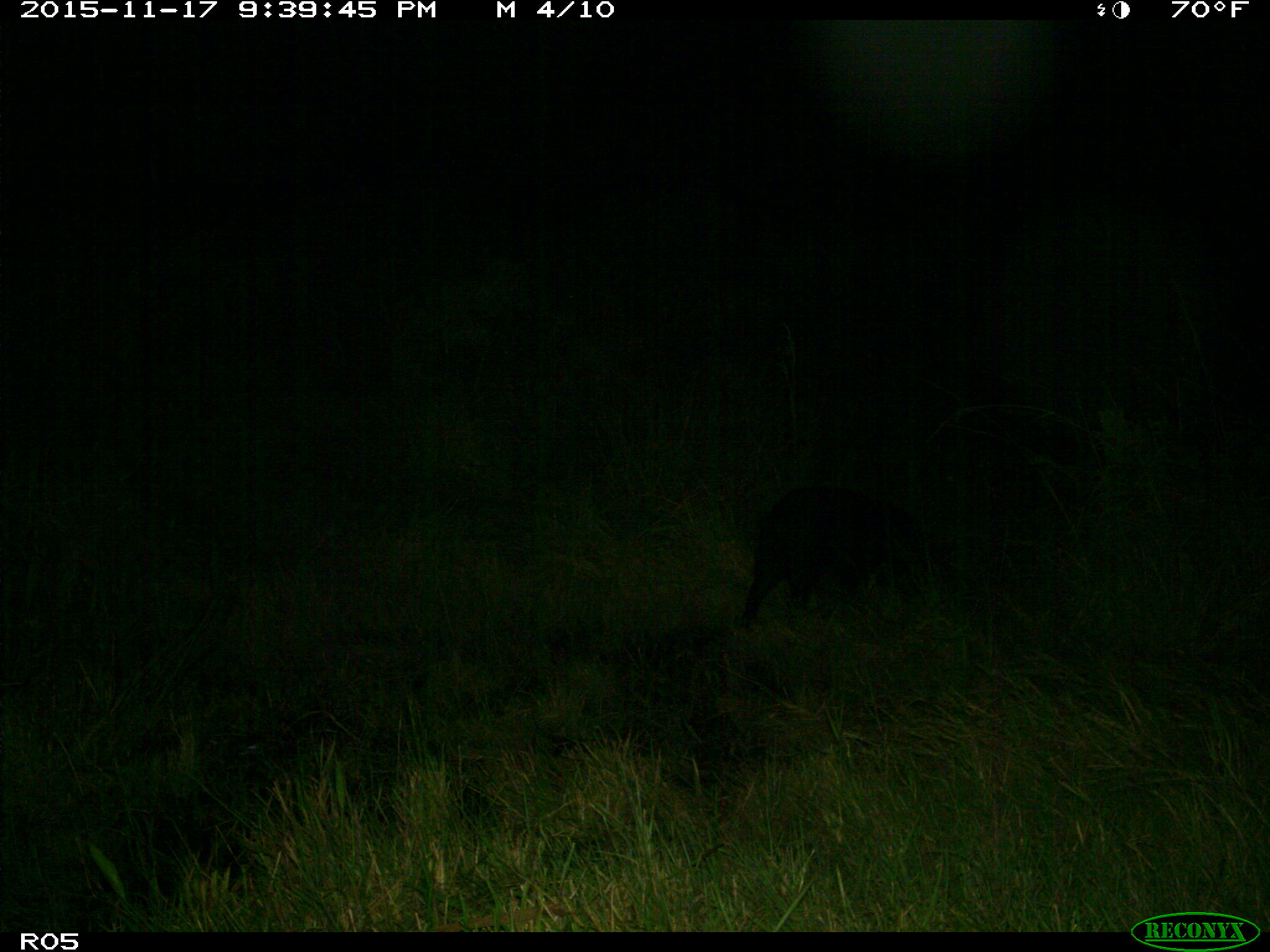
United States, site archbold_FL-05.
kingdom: Animalia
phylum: Chordata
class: Mammalia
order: Artiodactyla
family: Suidae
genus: Sus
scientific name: Sus scrofa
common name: wild boar